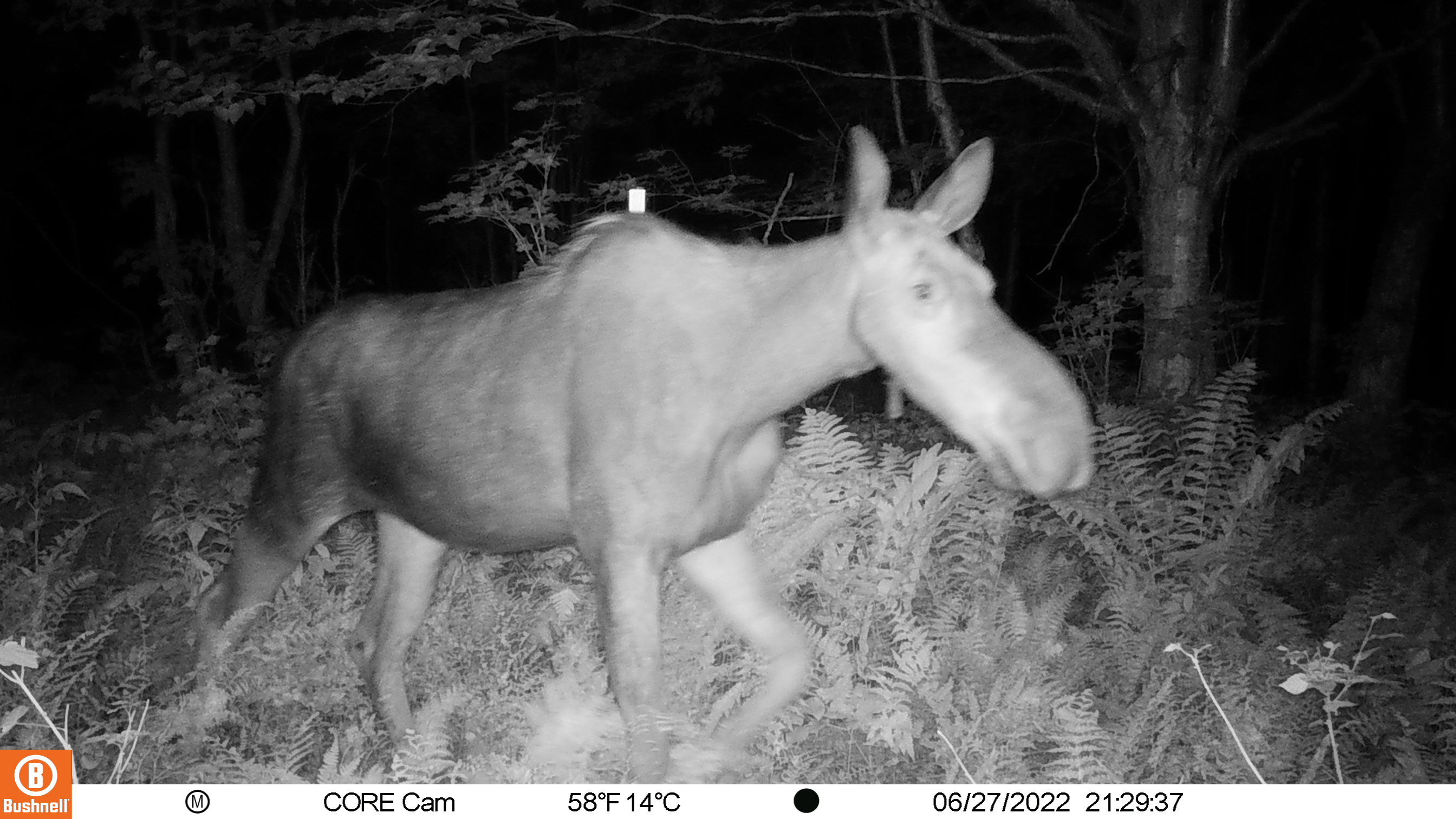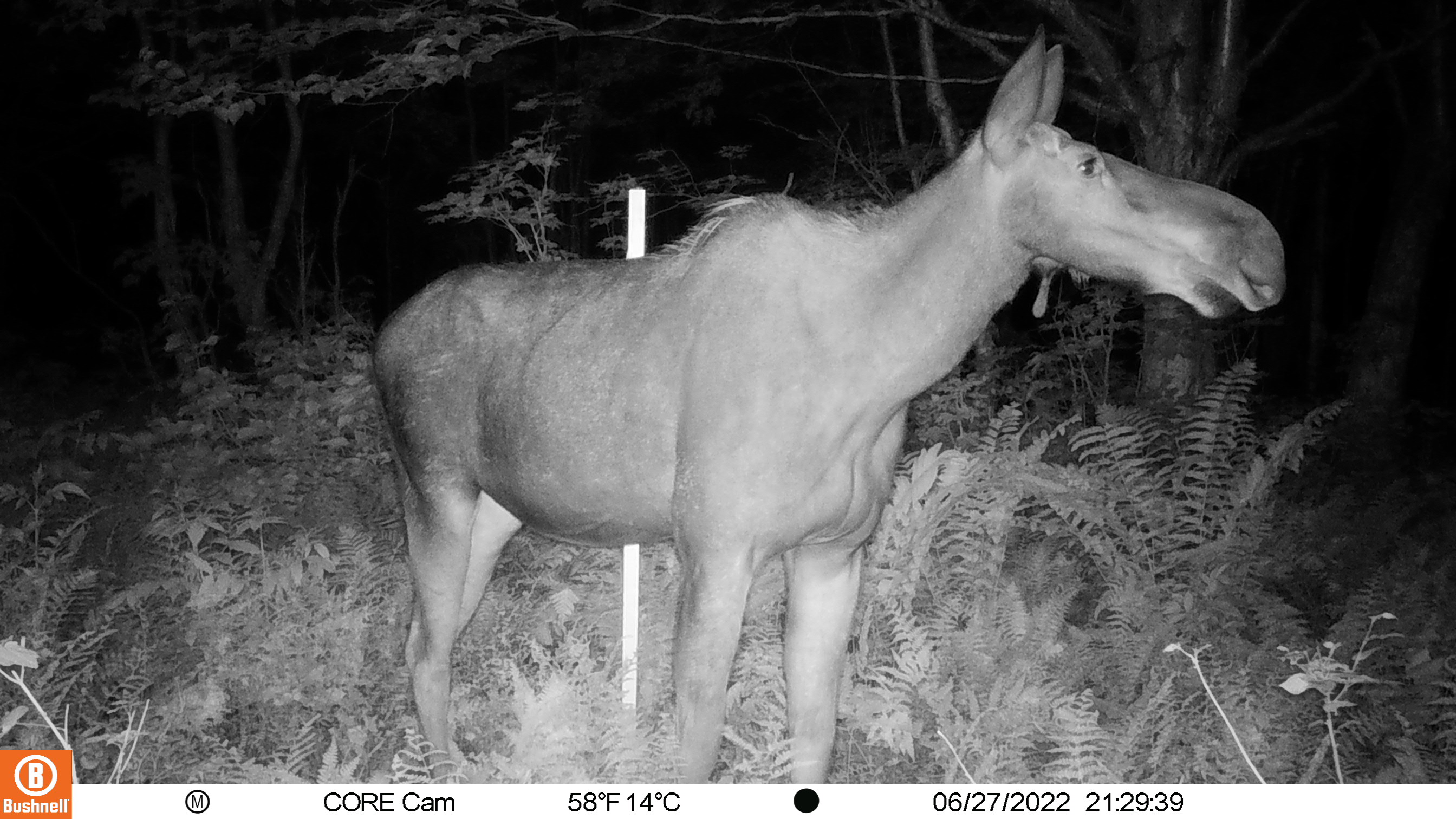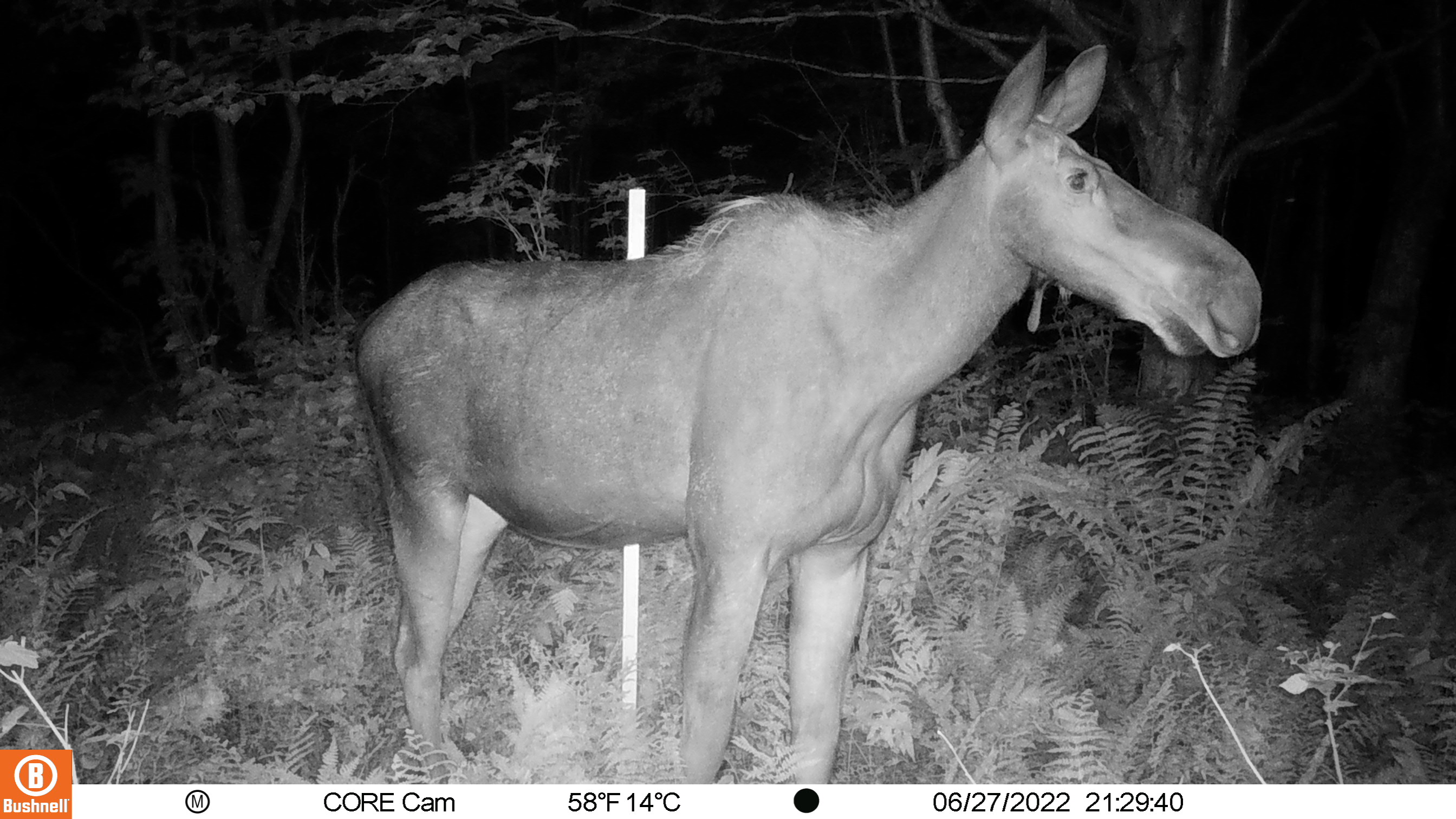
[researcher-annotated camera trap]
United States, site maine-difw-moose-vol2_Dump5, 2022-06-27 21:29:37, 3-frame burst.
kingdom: Animalia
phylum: Chordata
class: Mammalia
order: Artiodactyla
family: Cervidae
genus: Alces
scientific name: Alces alces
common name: moose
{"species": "moose (Alces alces)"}